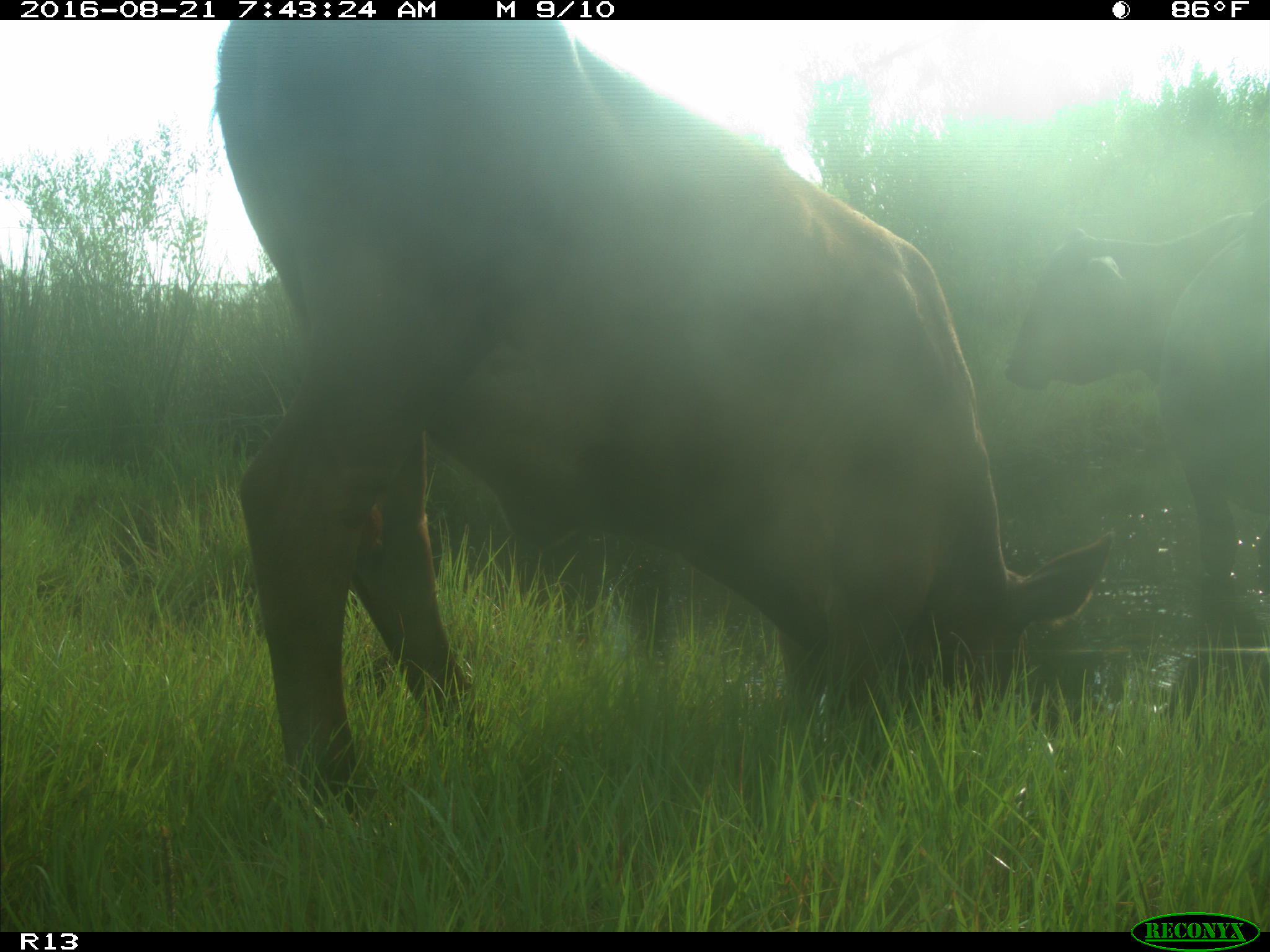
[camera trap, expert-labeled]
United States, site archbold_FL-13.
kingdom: Animalia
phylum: Chordata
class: Mammalia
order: Artiodactyla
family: Bovidae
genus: Bos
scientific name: Bos taurus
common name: domestic cow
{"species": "Bos taurus (domestic cow)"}